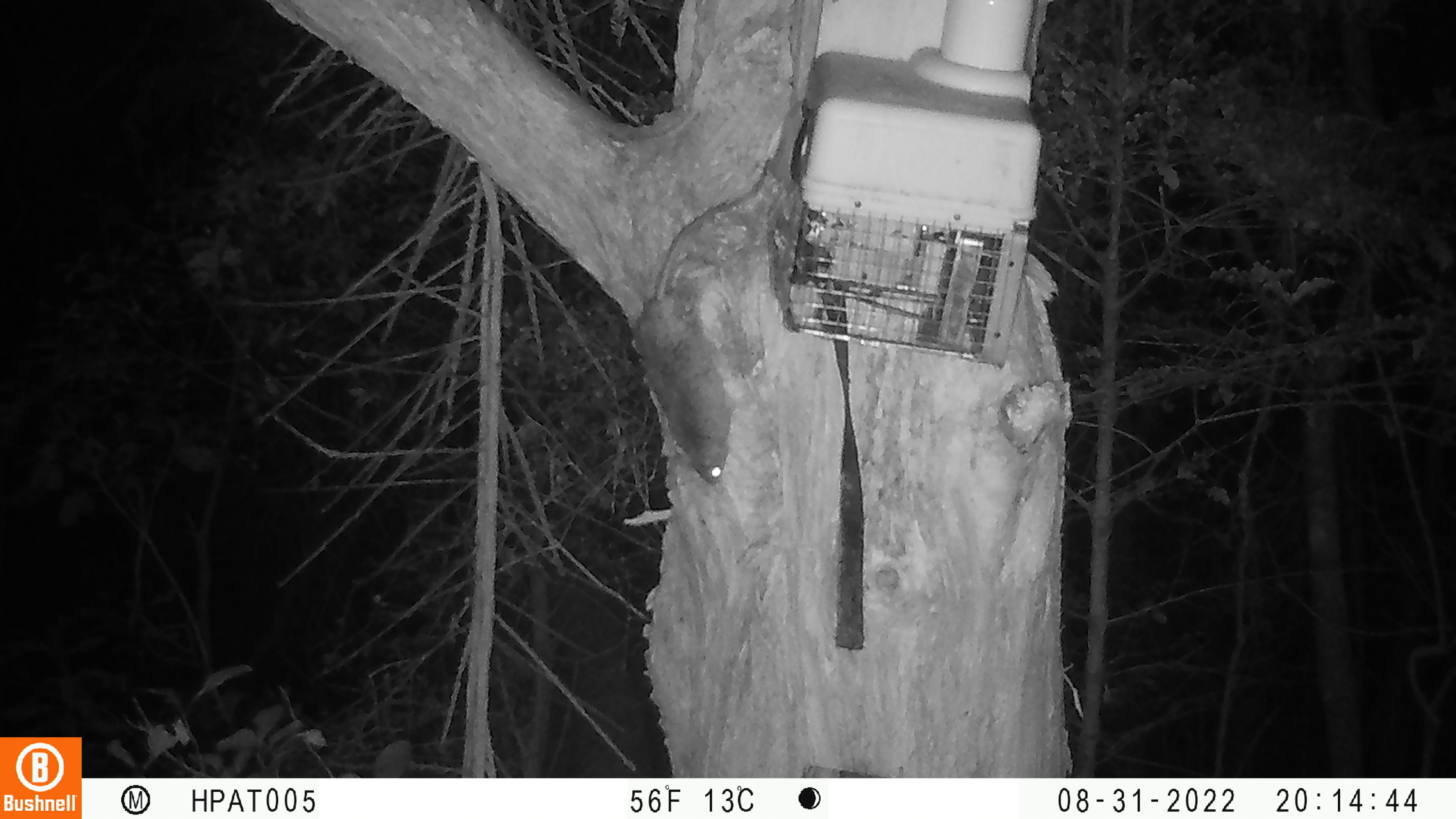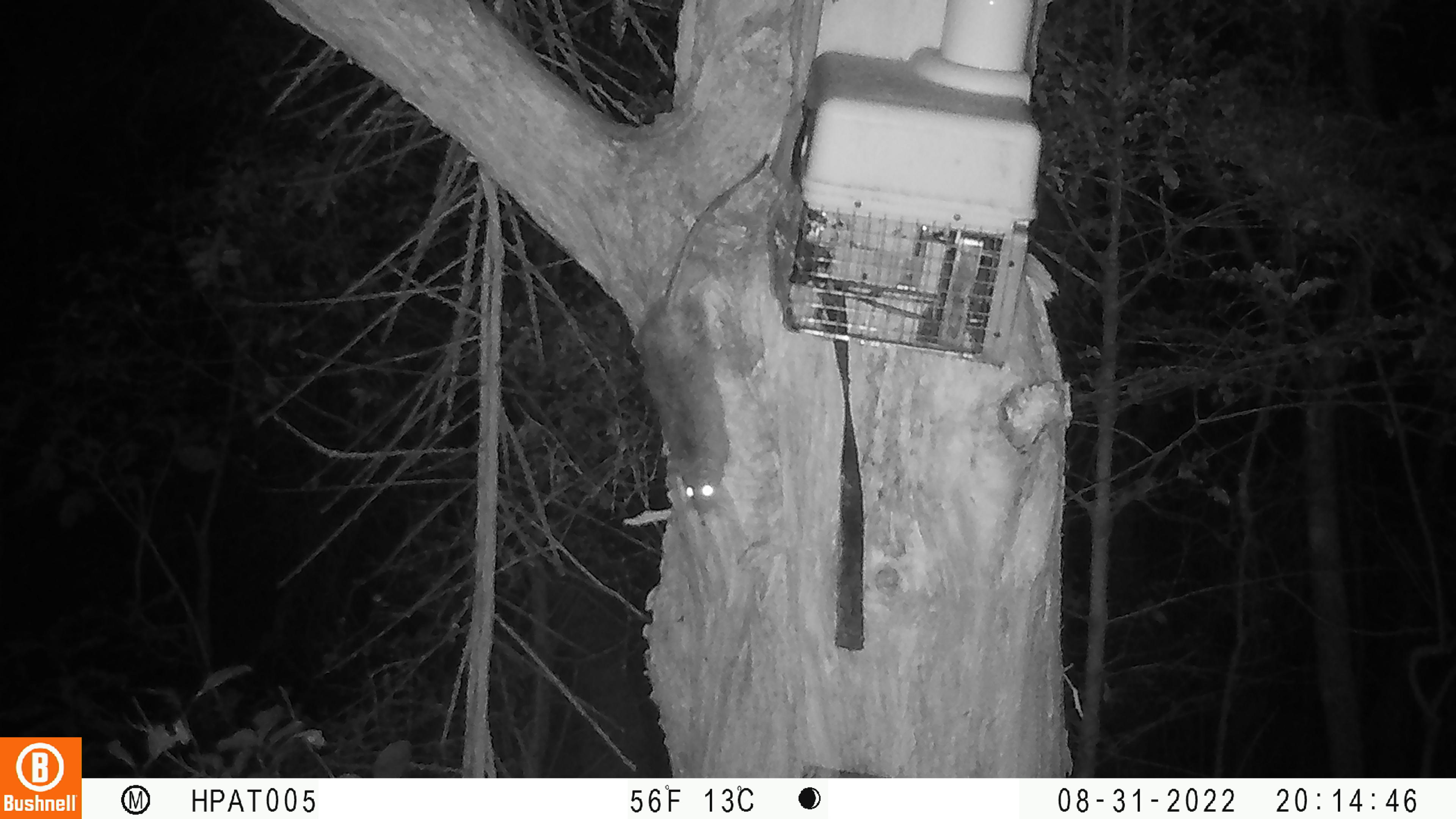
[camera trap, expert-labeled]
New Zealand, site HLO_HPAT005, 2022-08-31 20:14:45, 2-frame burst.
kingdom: Animalia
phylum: Chordata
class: Mammalia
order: Rodentia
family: Muridae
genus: Rattus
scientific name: Rattus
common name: rat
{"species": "rat (Rattus)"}